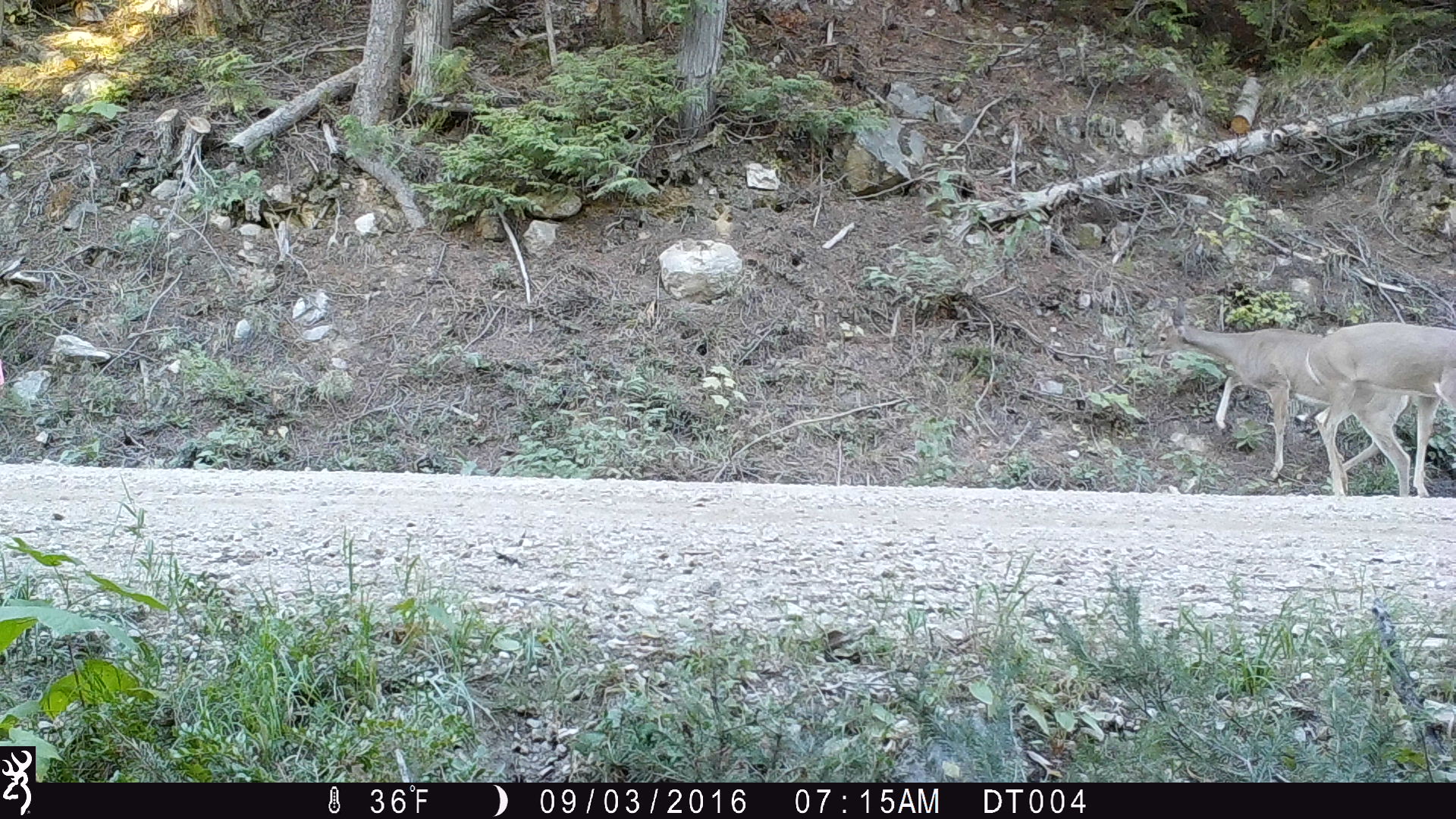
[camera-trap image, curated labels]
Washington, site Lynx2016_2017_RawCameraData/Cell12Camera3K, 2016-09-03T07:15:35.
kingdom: Animalia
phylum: Chordata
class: Mammalia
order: Artiodactyla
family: Cervidae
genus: Odocoileus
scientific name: Odocoileus virginianus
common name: white-tailed deer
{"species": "Odocoileus virginianus (white-tailed deer)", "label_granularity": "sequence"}